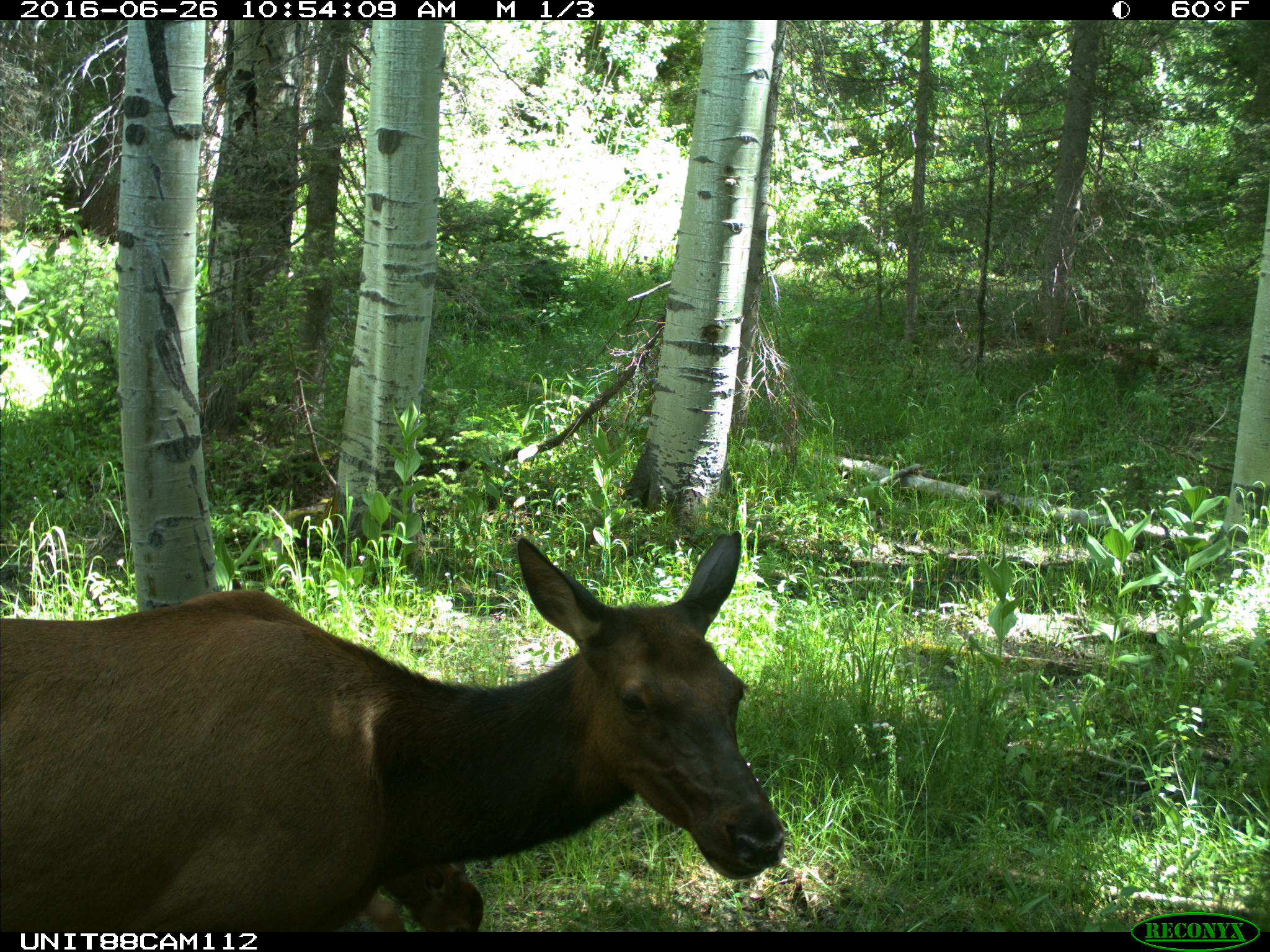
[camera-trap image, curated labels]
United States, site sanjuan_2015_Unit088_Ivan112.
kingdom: Animalia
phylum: Chordata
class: Mammalia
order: Artiodactyla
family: Cervidae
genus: Cervus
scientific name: Cervus elaphus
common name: red deer